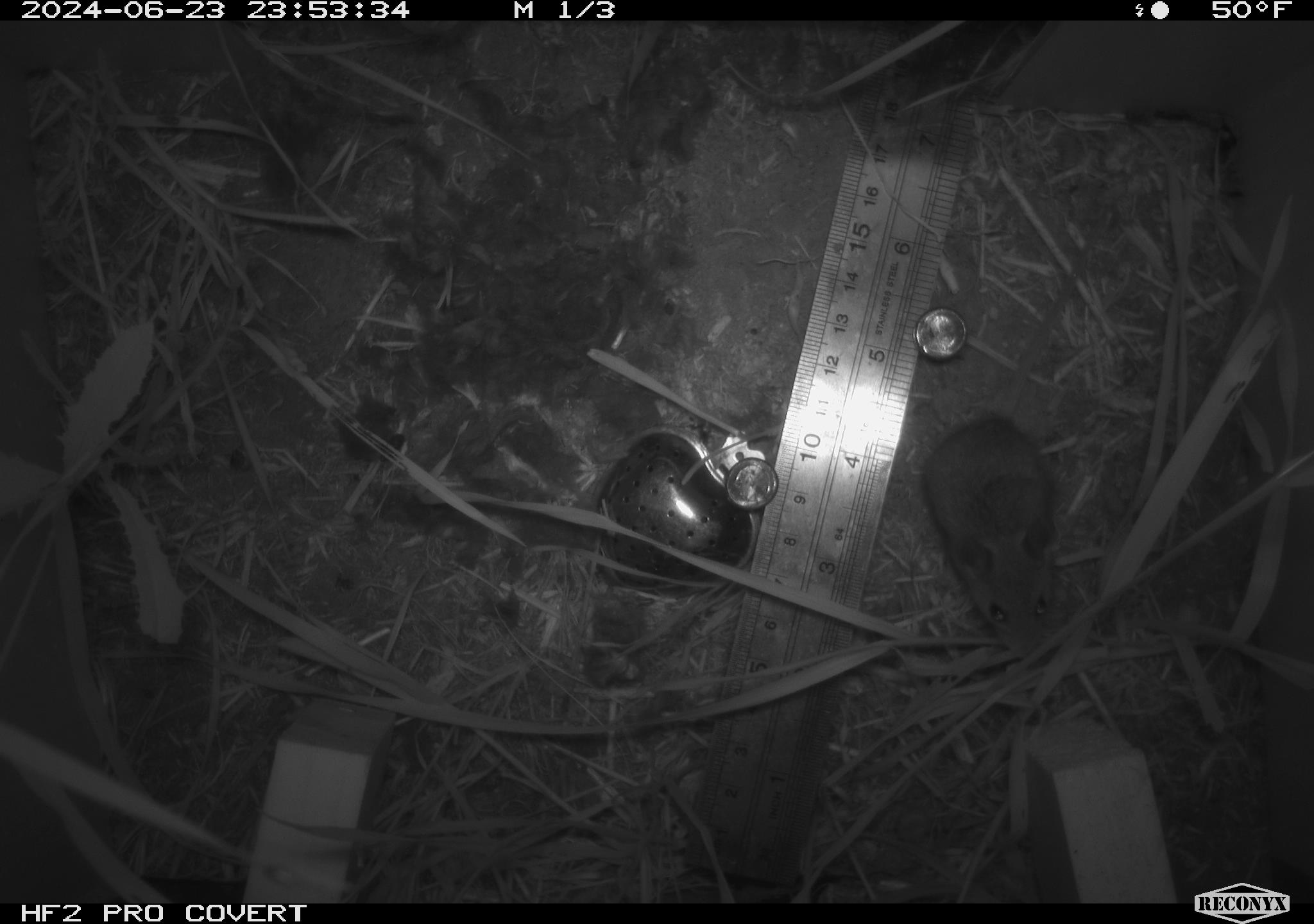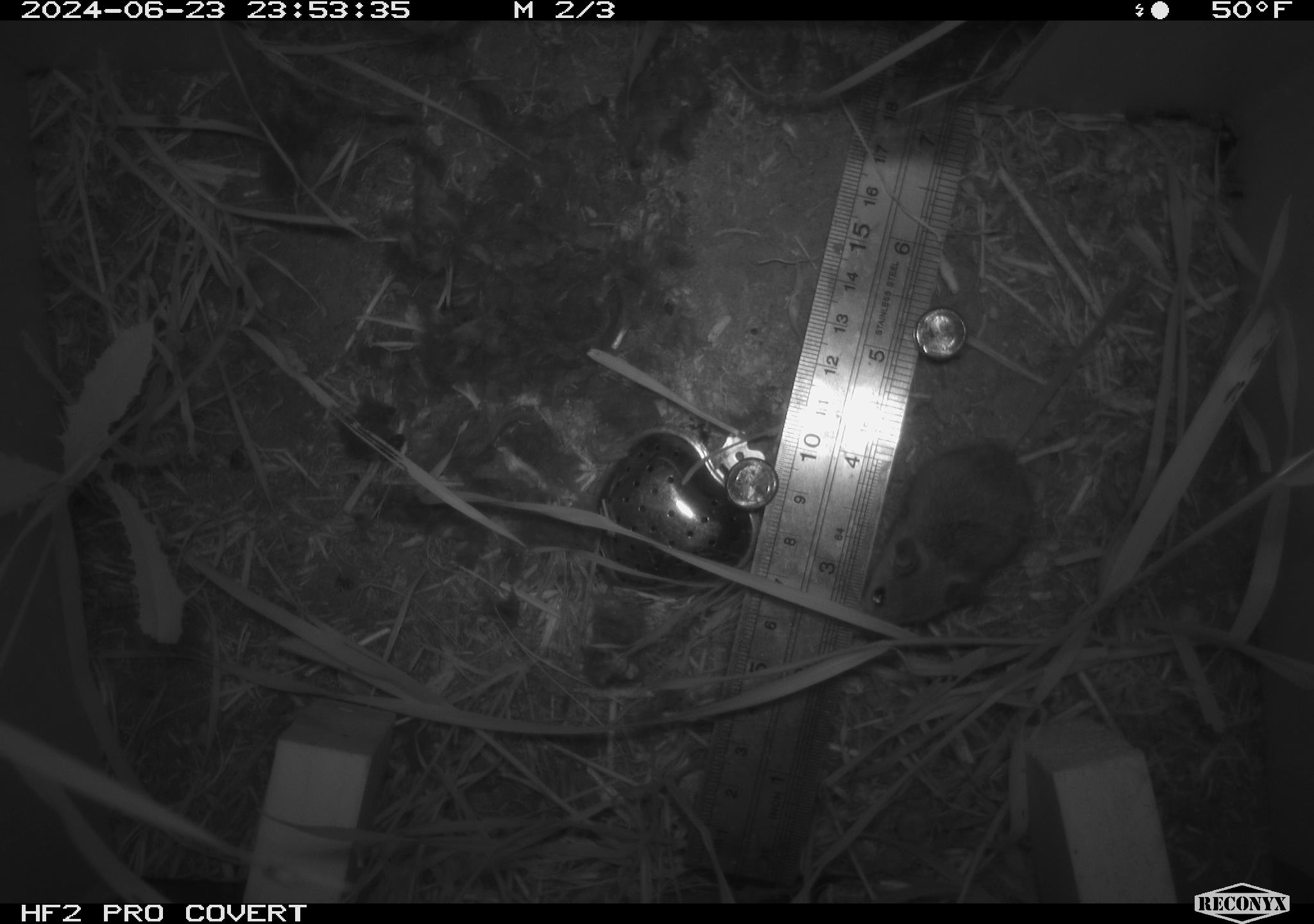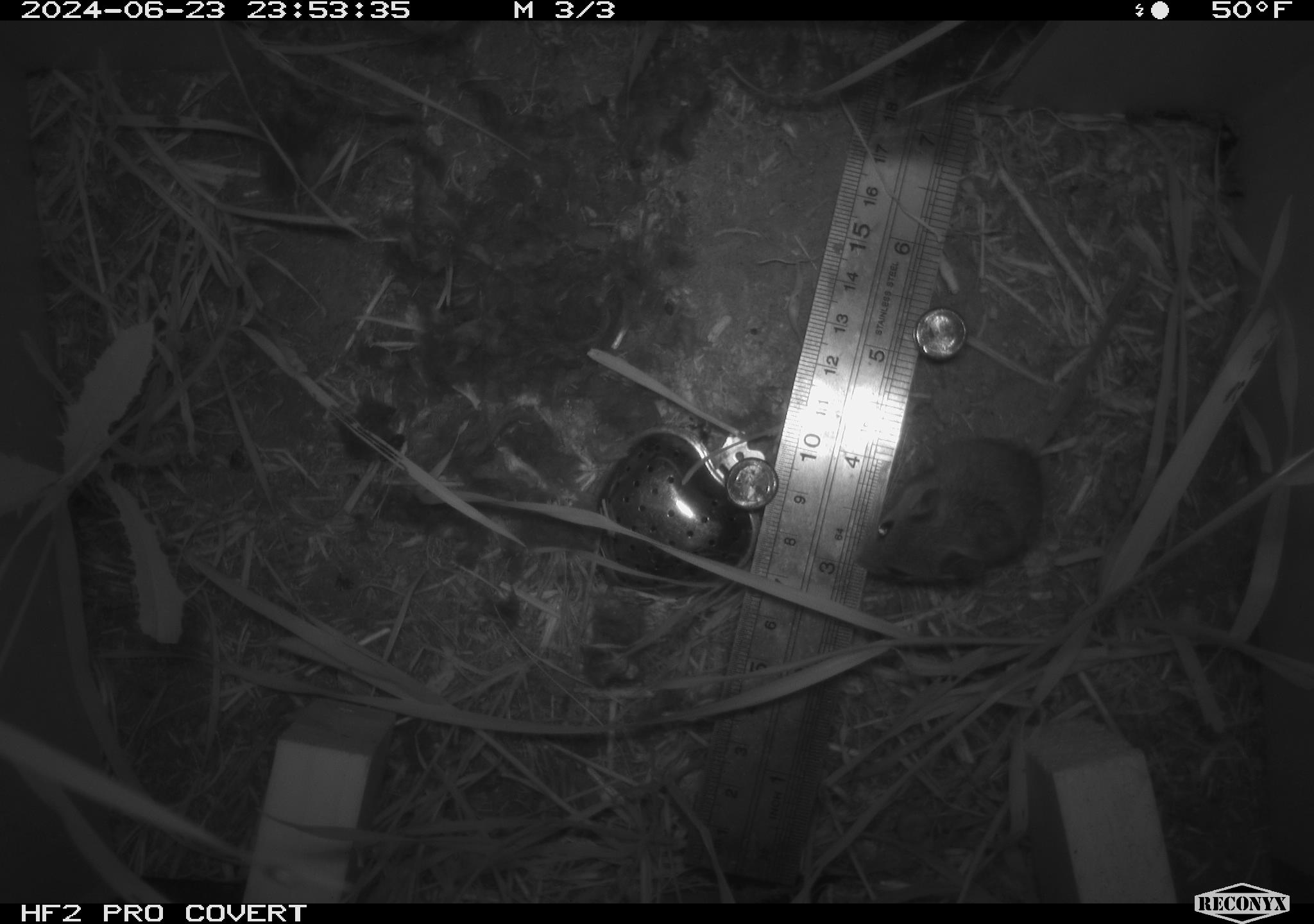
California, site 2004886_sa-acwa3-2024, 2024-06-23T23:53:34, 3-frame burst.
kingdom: Animalia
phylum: Chordata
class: Mammalia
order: Rodentia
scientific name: Rodentia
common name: mouse species